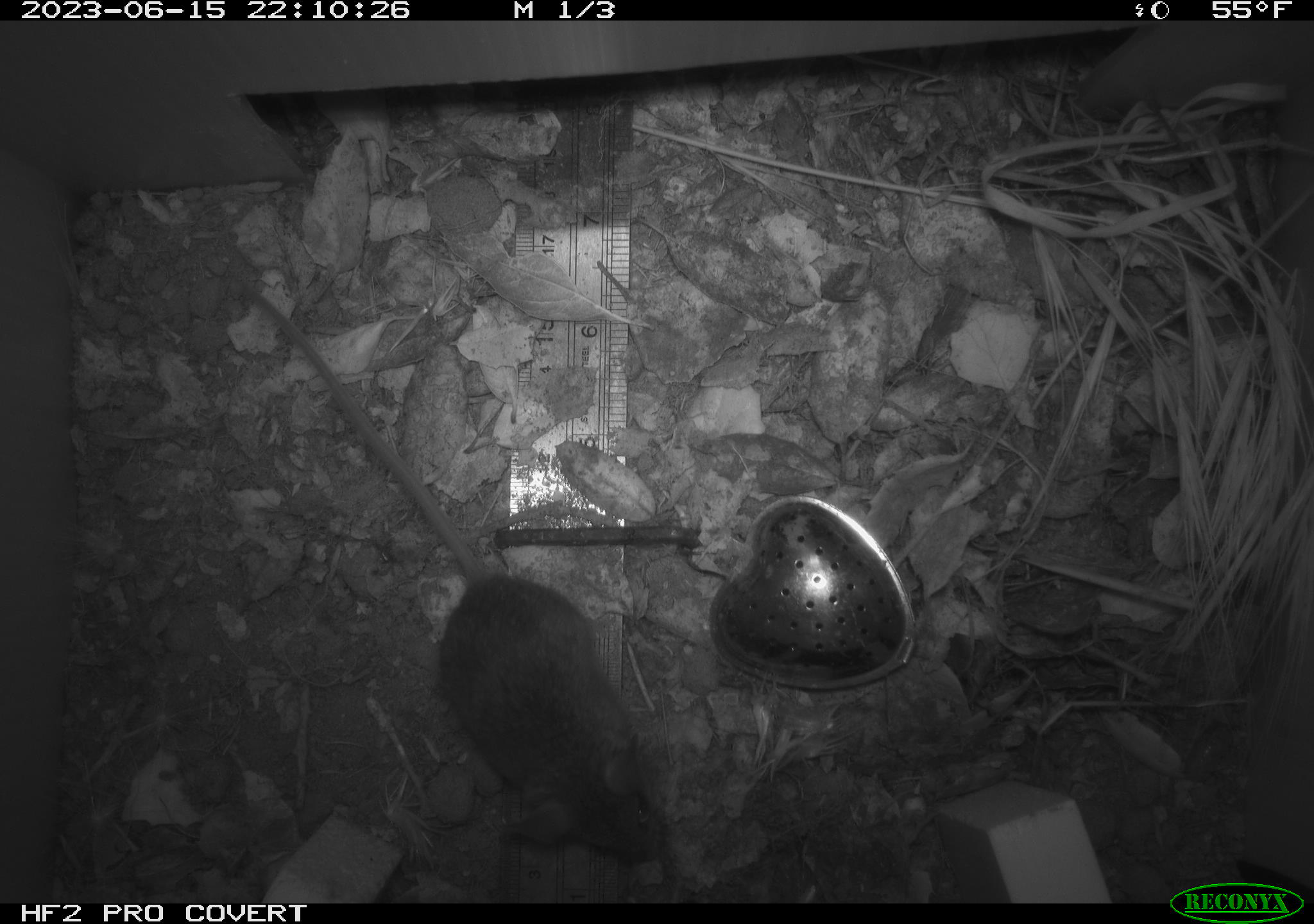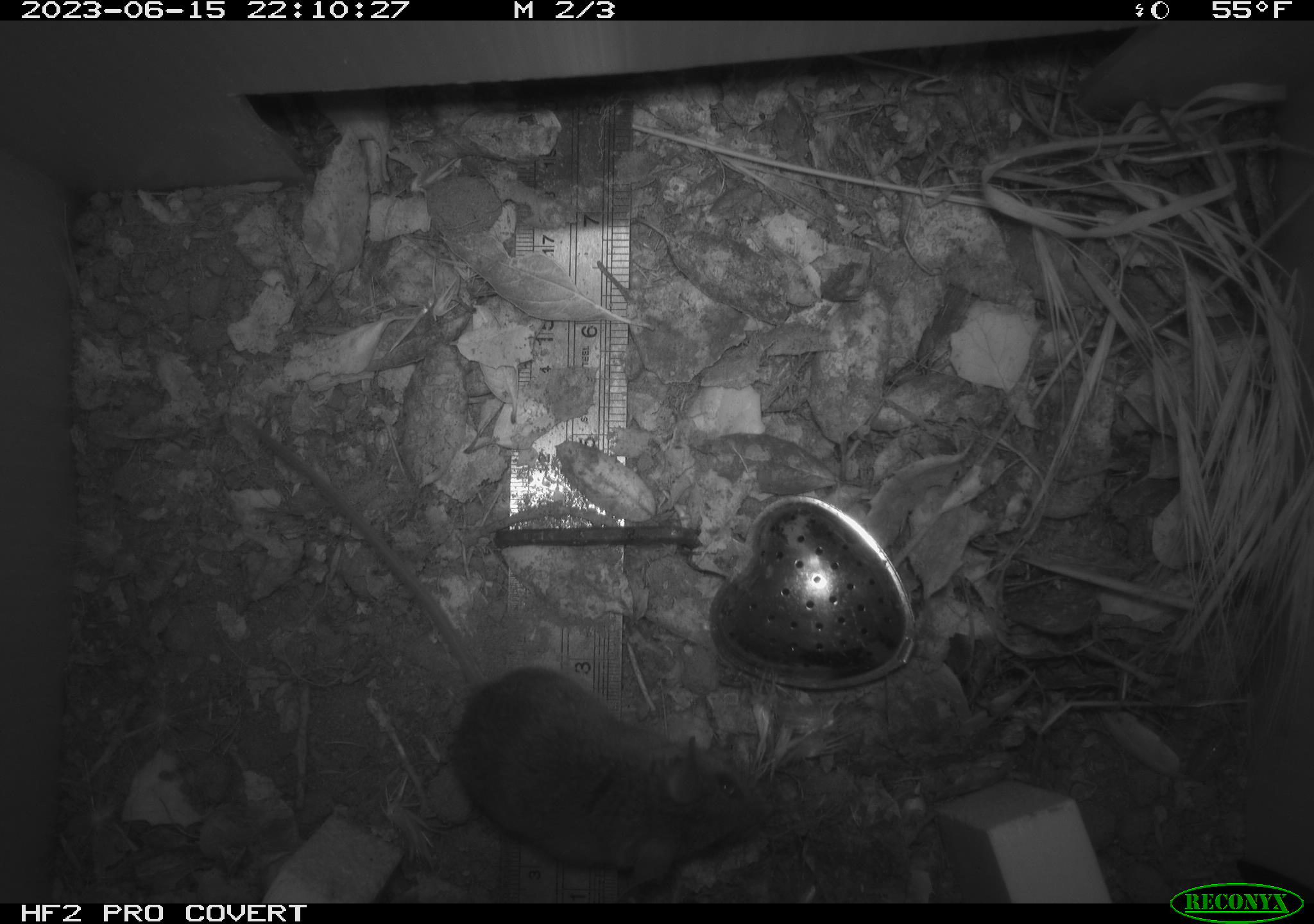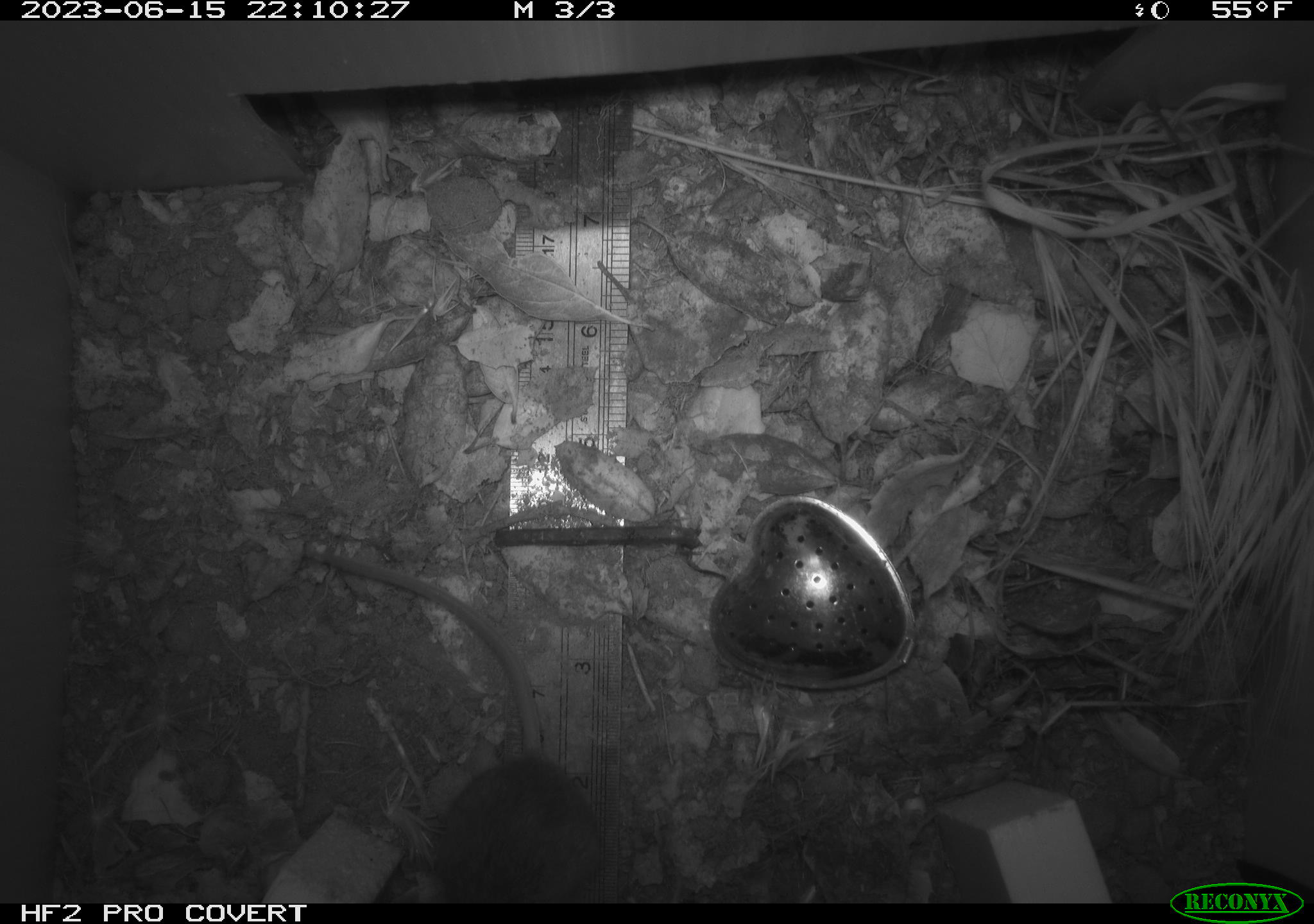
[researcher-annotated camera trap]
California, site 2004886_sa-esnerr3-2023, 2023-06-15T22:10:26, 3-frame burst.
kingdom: Animalia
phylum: Chordata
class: Mammalia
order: Rodentia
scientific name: Rodentia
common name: mouse species